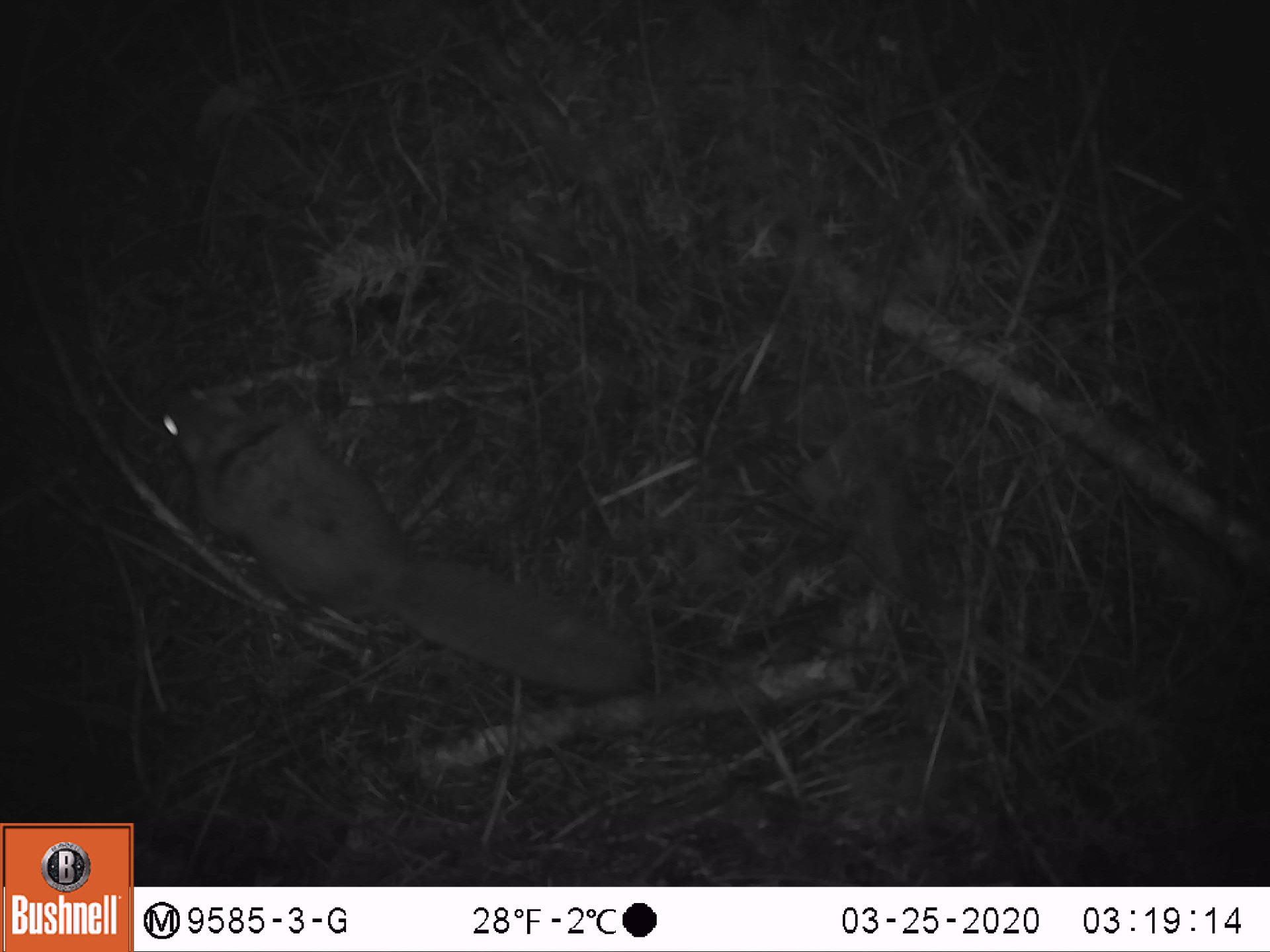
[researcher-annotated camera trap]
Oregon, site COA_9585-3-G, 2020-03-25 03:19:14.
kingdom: Animalia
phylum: Chordata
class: Mammalia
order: Rodentia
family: Sciuridae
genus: Glaucomys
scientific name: Glaucomys oregonensis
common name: humboldt's flying squirrel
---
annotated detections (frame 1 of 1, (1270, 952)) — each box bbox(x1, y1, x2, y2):
humboldt's flying squirrel: bbox(144, 371, 656, 710)